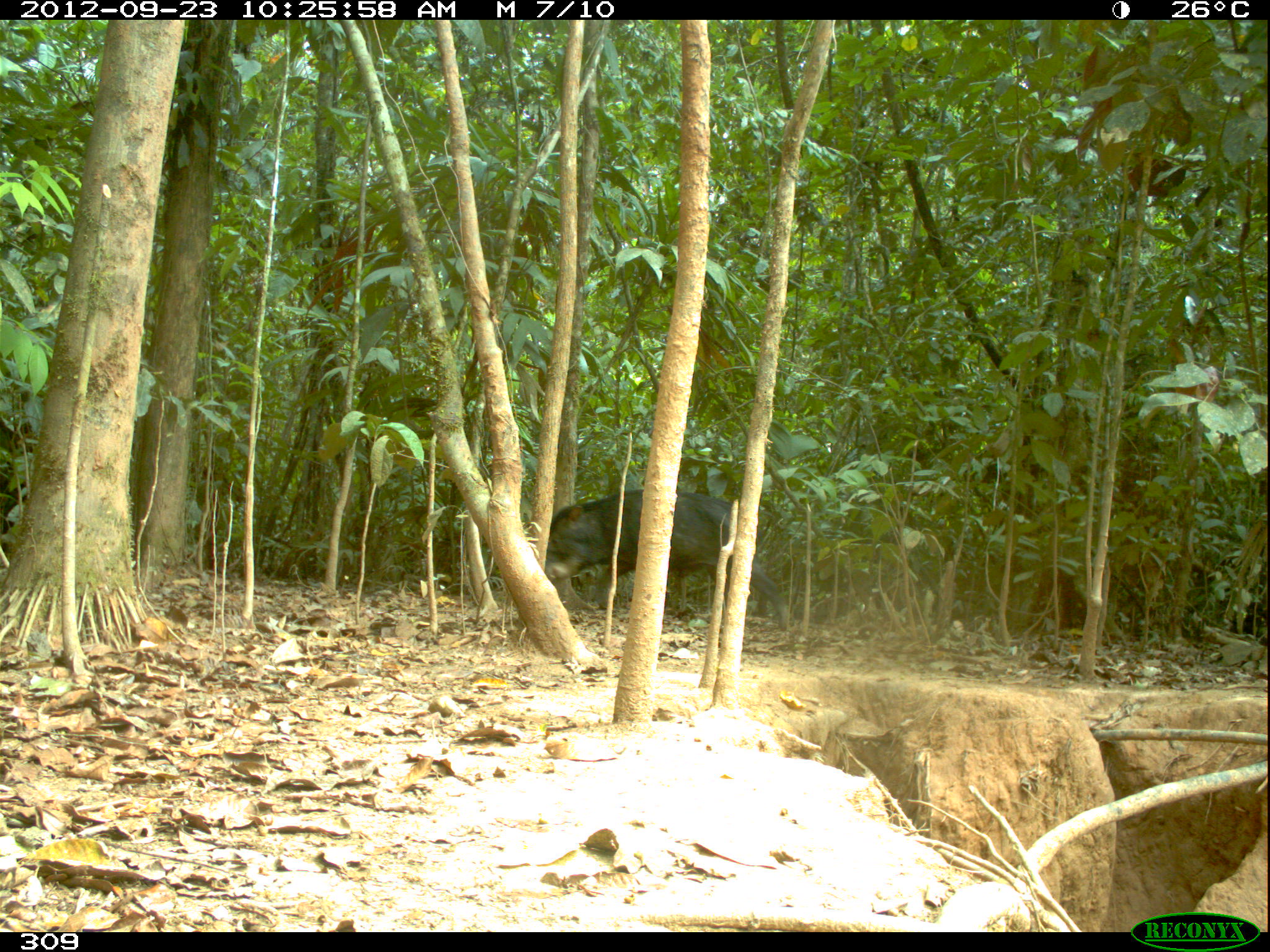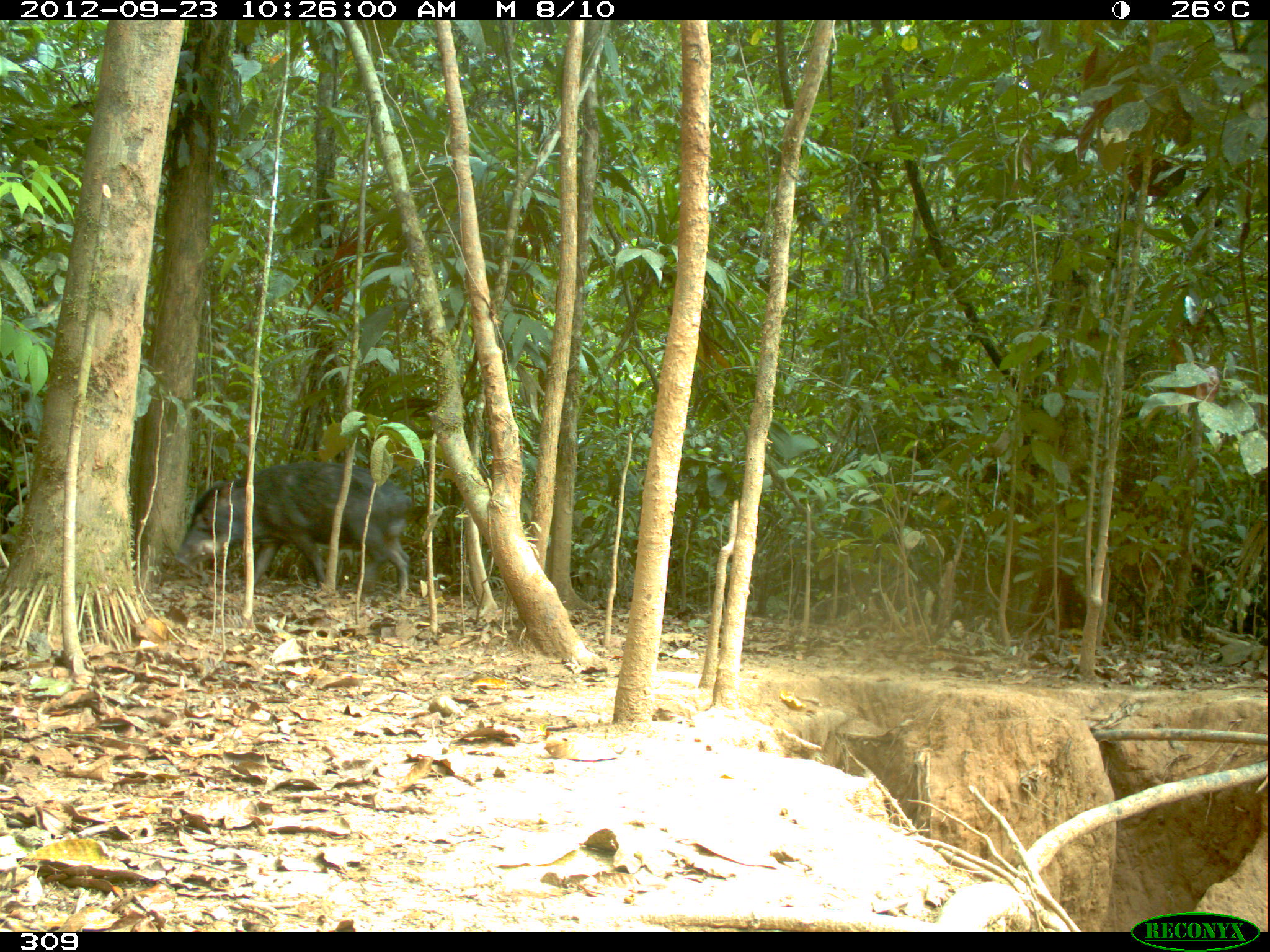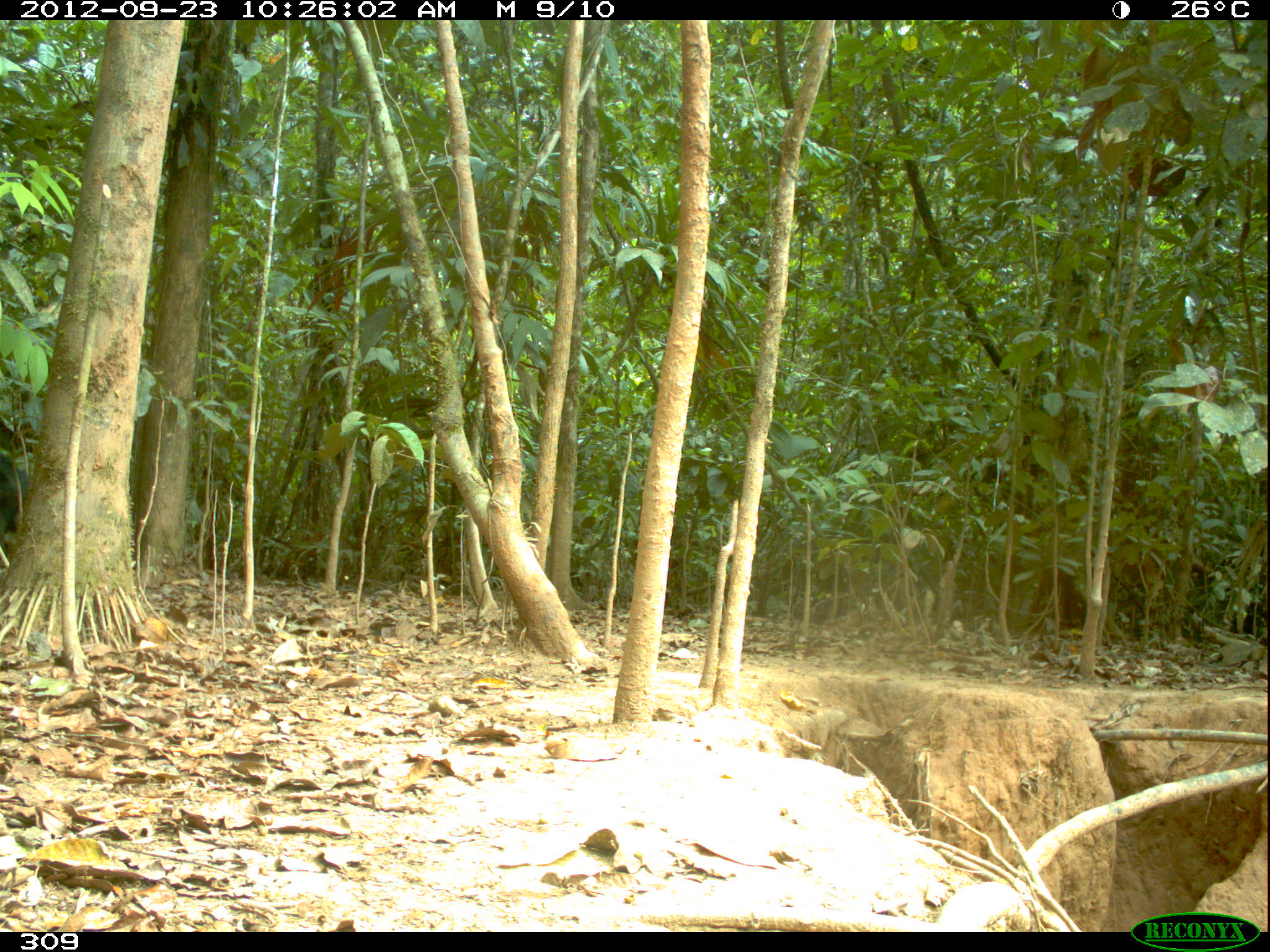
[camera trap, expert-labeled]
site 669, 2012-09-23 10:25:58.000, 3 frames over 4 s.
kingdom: Animalia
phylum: Chordata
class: Mammalia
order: Artiodactyla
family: Tayassuidae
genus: Tayassu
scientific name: Tayassu pecari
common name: white-lipped peccary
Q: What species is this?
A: Tayassu pecari (white-lipped peccary).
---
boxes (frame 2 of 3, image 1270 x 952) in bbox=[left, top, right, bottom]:
tayassu pecari: bbox=[173, 458, 412, 598]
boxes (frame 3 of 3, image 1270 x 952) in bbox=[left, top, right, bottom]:
tayassu pecari: bbox=[2, 456, 27, 565]